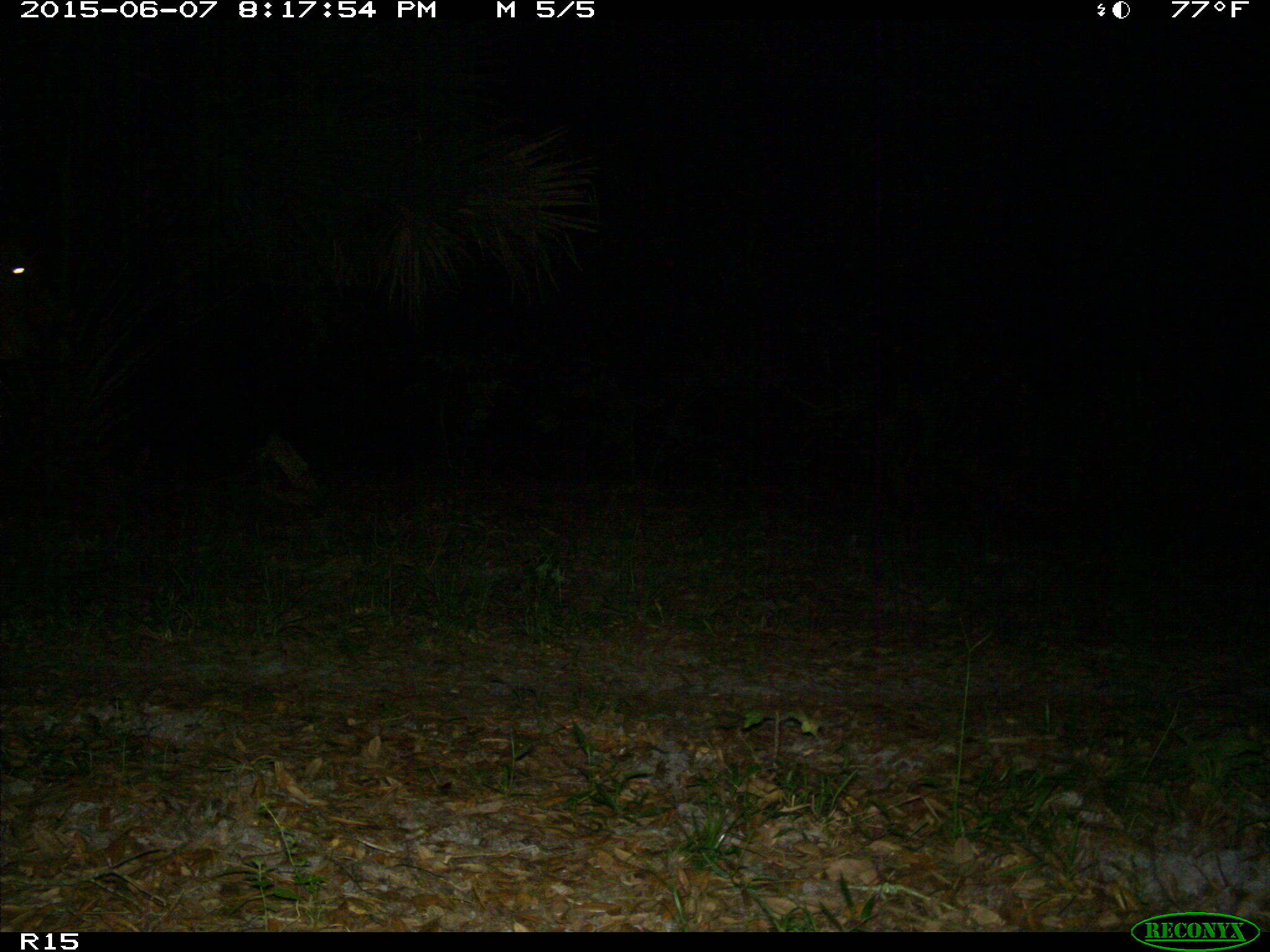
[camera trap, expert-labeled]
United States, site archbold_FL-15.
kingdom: Animalia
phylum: Chordata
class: Mammalia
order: Artiodactyla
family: Bovidae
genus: Bos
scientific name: Bos taurus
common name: domestic cow